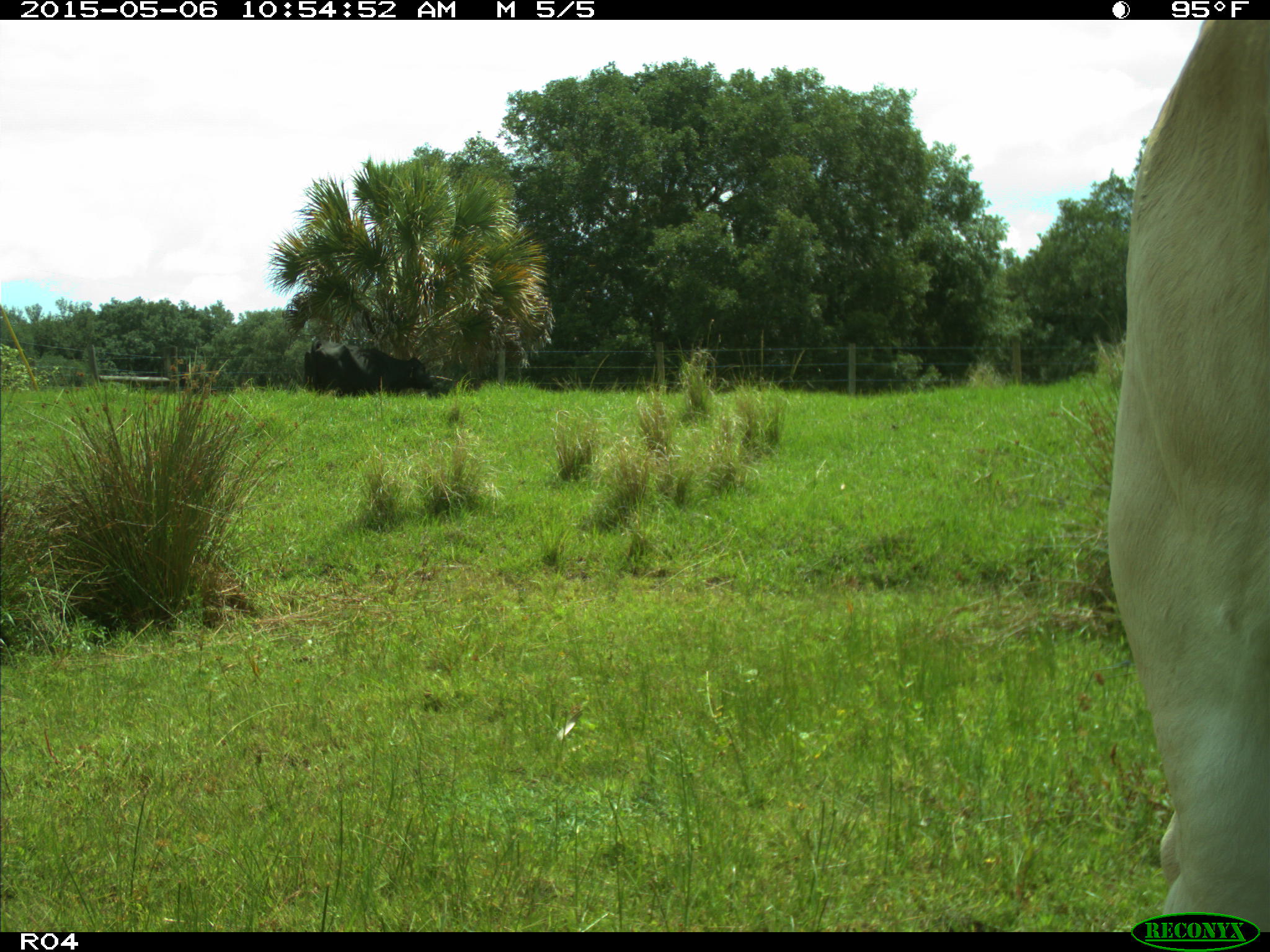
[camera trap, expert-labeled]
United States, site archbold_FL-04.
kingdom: Animalia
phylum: Chordata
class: Mammalia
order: Artiodactyla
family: Bovidae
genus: Bos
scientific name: Bos taurus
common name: domestic cow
Bos taurus (domestic cow).